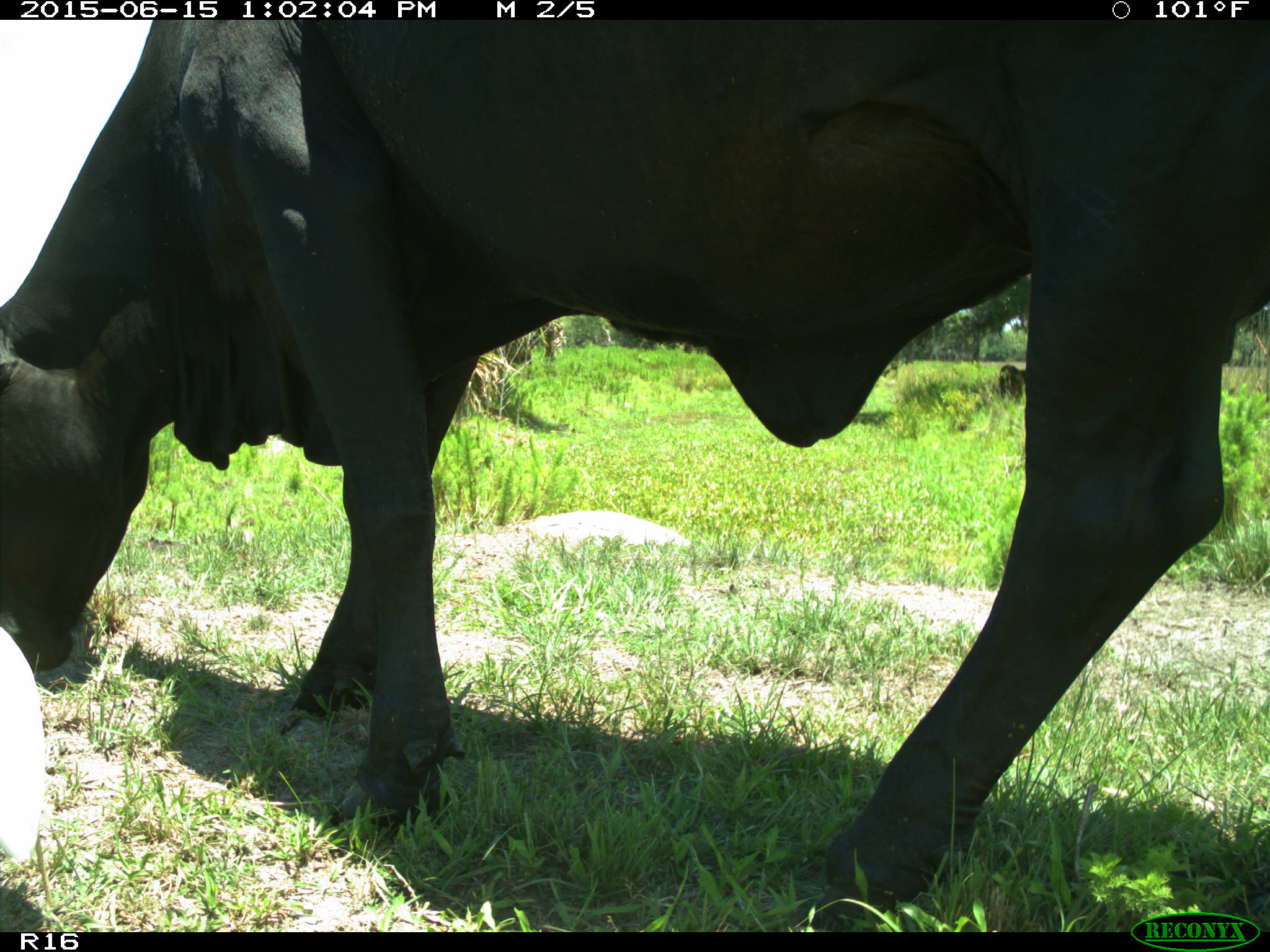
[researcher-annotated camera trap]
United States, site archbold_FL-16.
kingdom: Animalia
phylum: Chordata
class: Mammalia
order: Artiodactyla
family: Bovidae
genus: Bos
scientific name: Bos taurus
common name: domestic cow